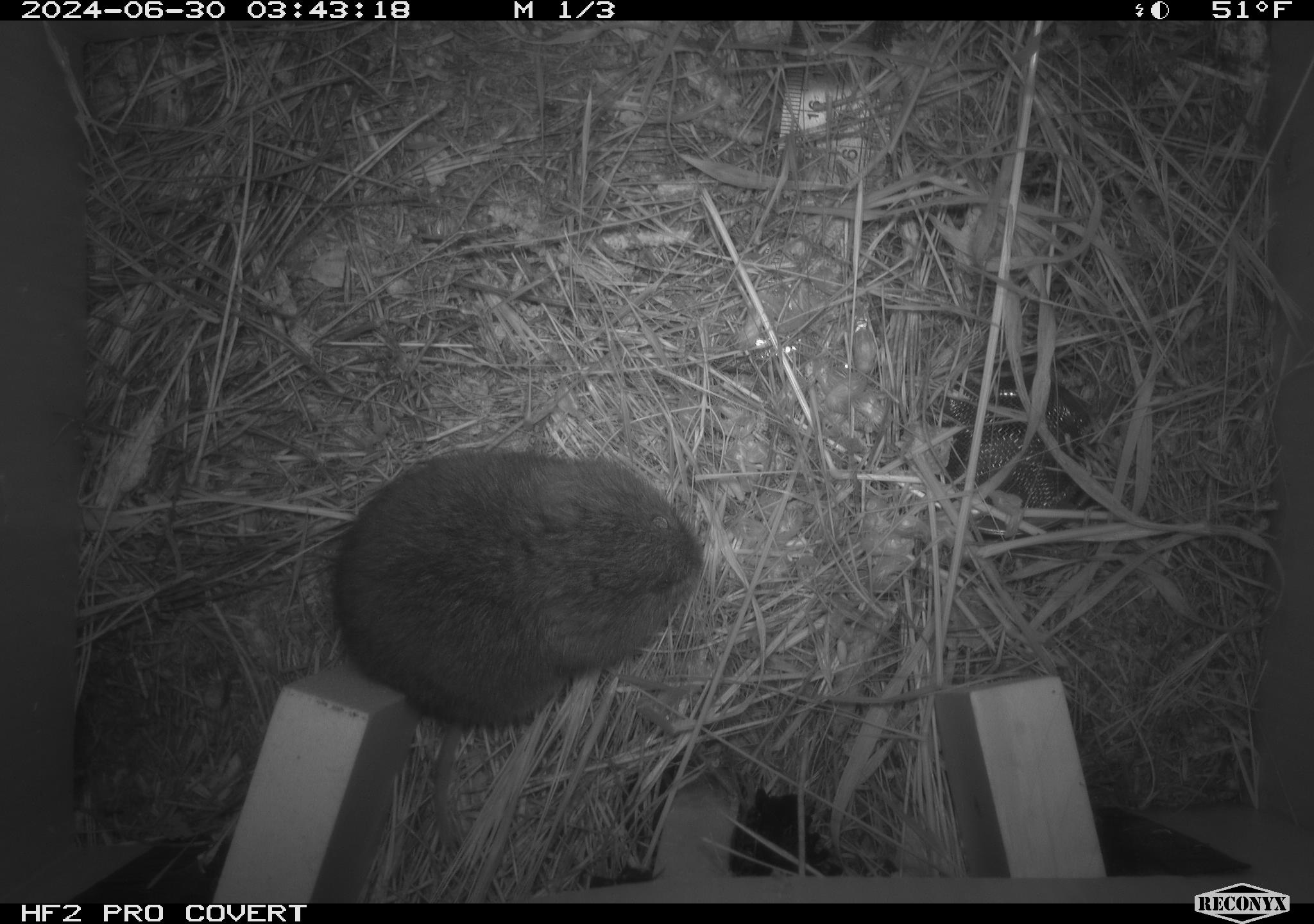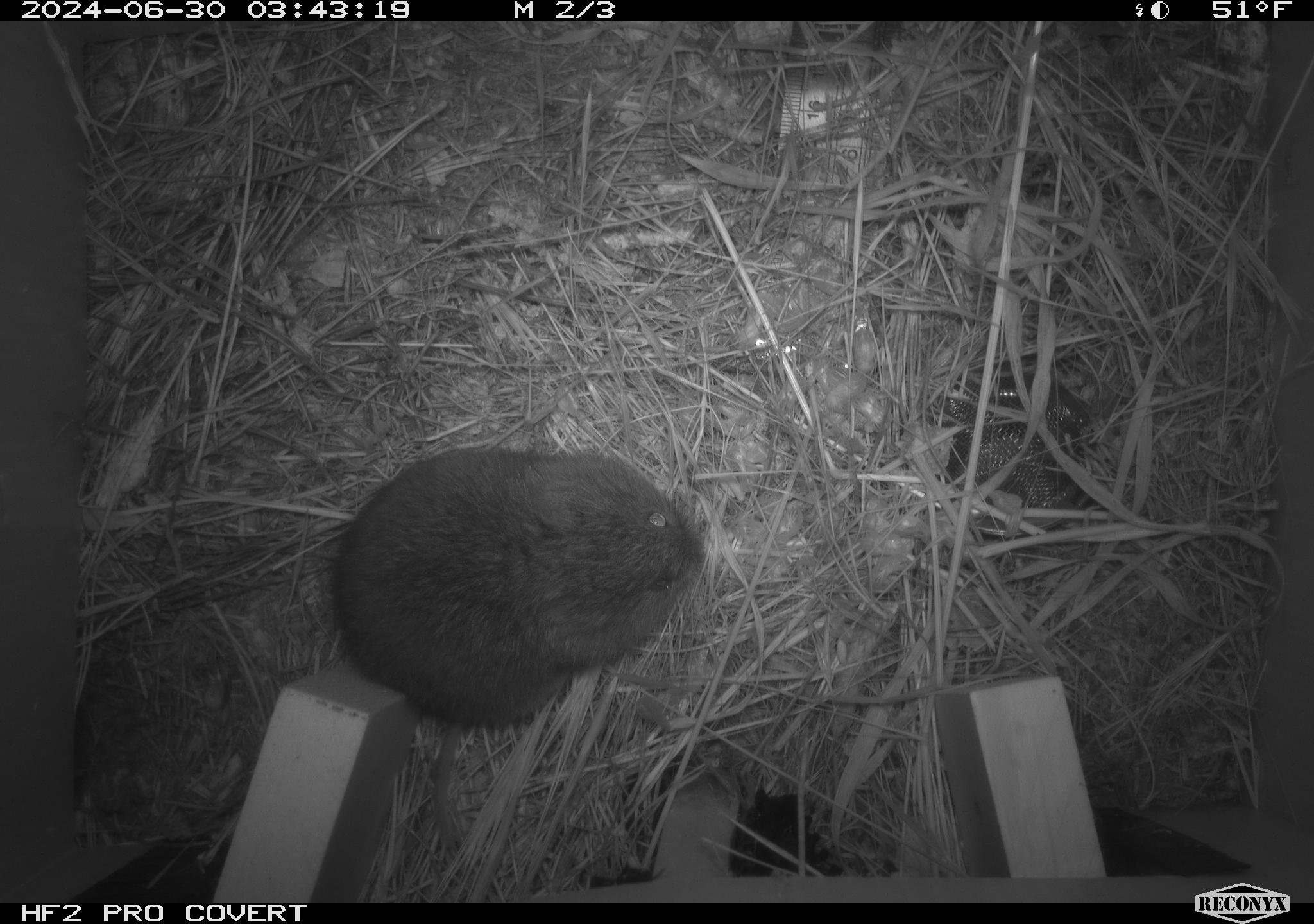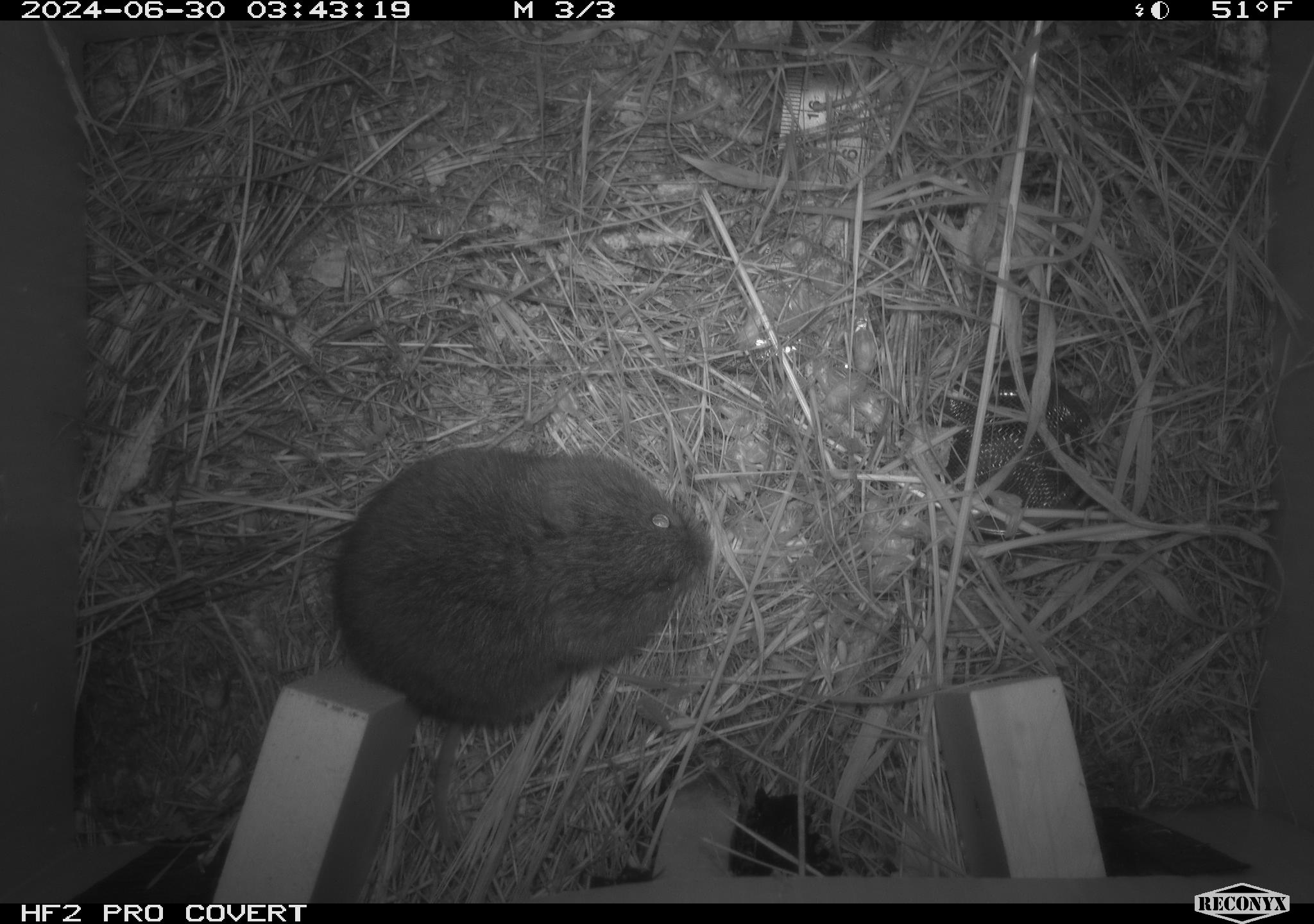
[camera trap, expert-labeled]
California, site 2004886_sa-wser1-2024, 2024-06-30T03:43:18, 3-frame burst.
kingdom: Animalia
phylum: Chordata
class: Mammalia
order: Rodentia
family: Cricetidae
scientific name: Arvicolinae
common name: voles, lemmings, and muskrats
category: arvicolinae subfamily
Arvicolinae subfamily (voles, lemmings, and muskrats) (Arvicolinae).